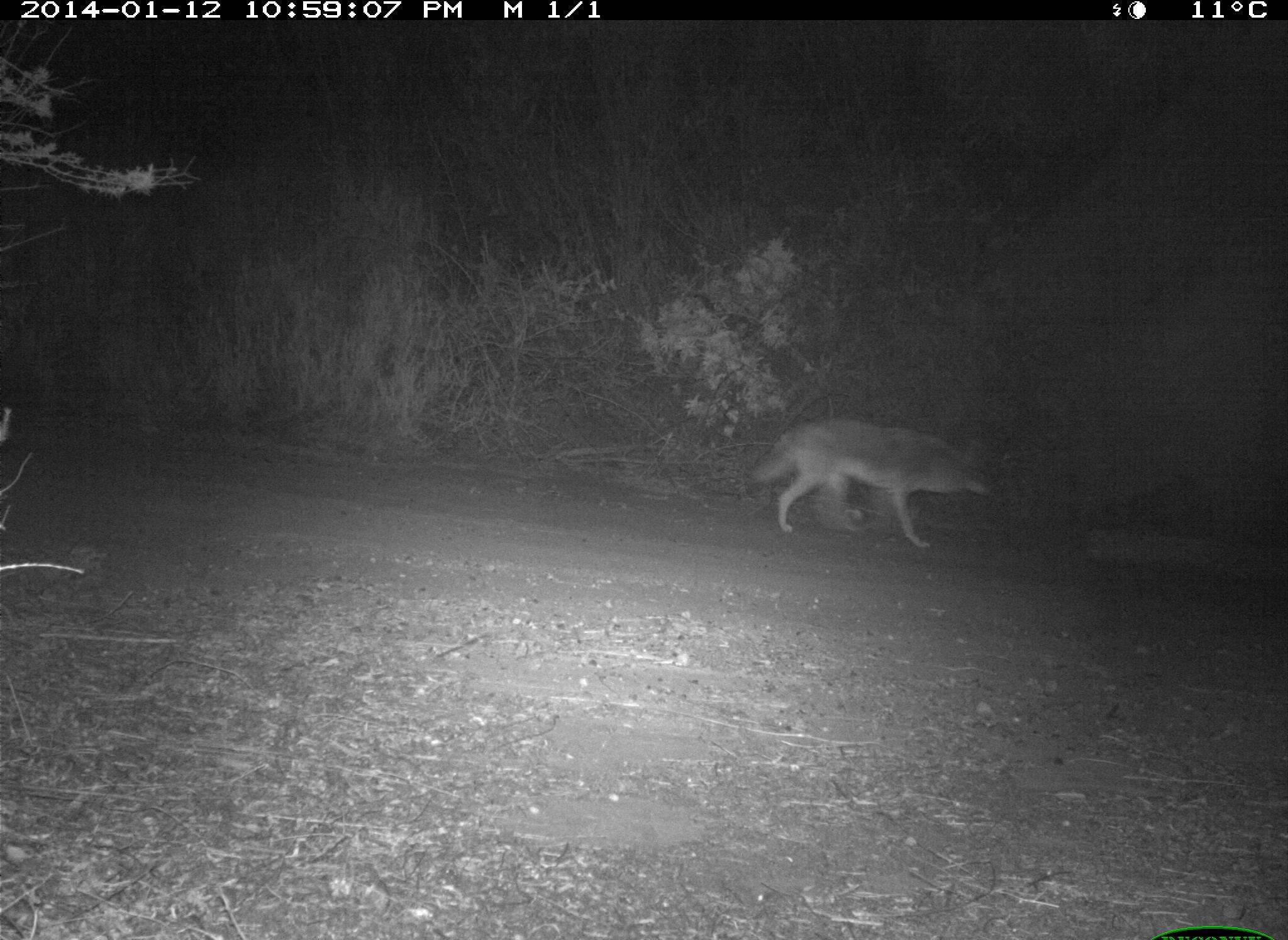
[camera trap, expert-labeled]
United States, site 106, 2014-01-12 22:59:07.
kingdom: Animalia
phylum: Chordata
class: Mammalia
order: Carnivora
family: Canidae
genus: Canis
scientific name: Canis latrans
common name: coyote